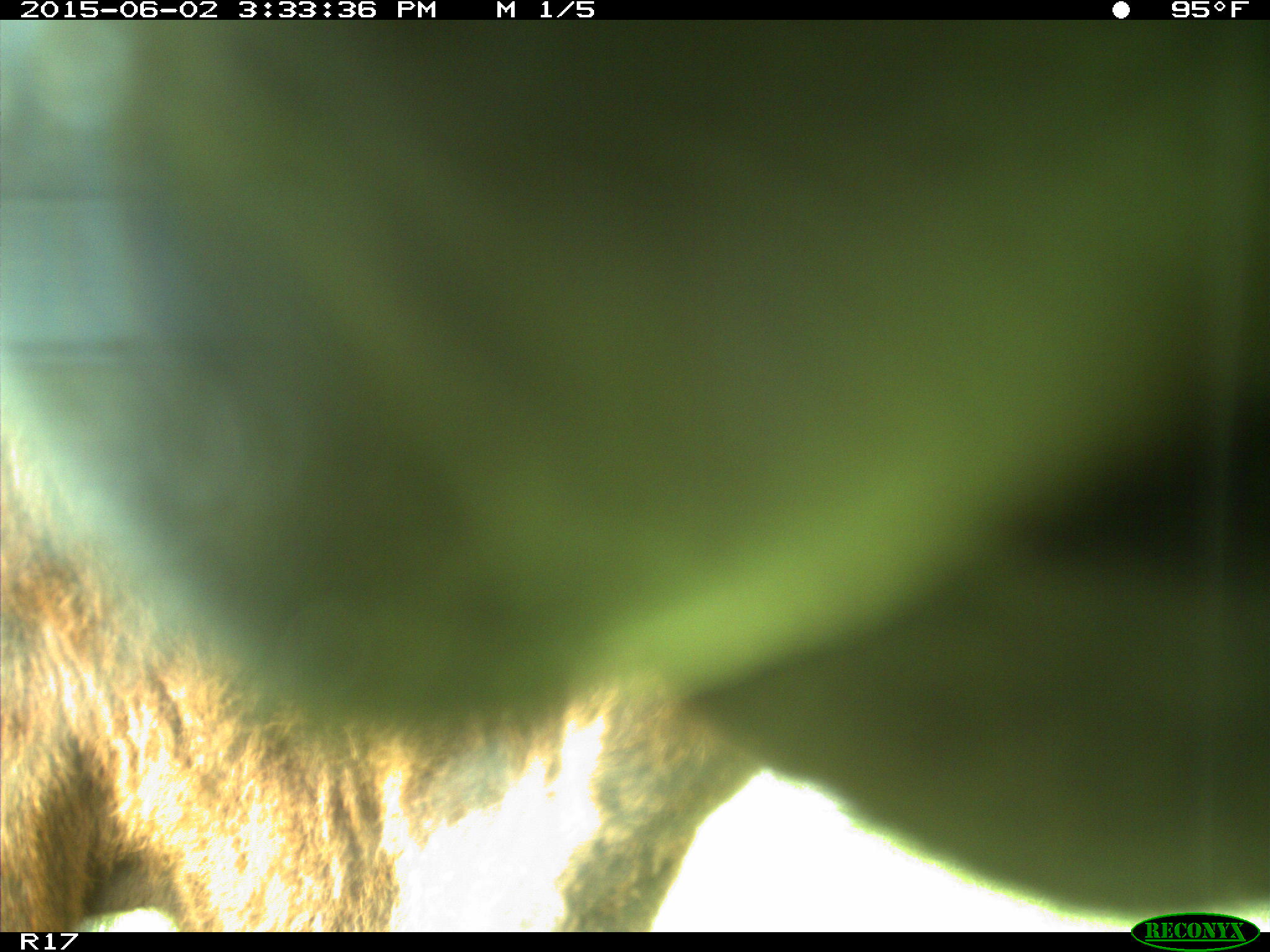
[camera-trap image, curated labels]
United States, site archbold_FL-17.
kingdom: Animalia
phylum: Chordata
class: Mammalia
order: Artiodactyla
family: Bovidae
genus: Bos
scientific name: Bos taurus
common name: domestic cow